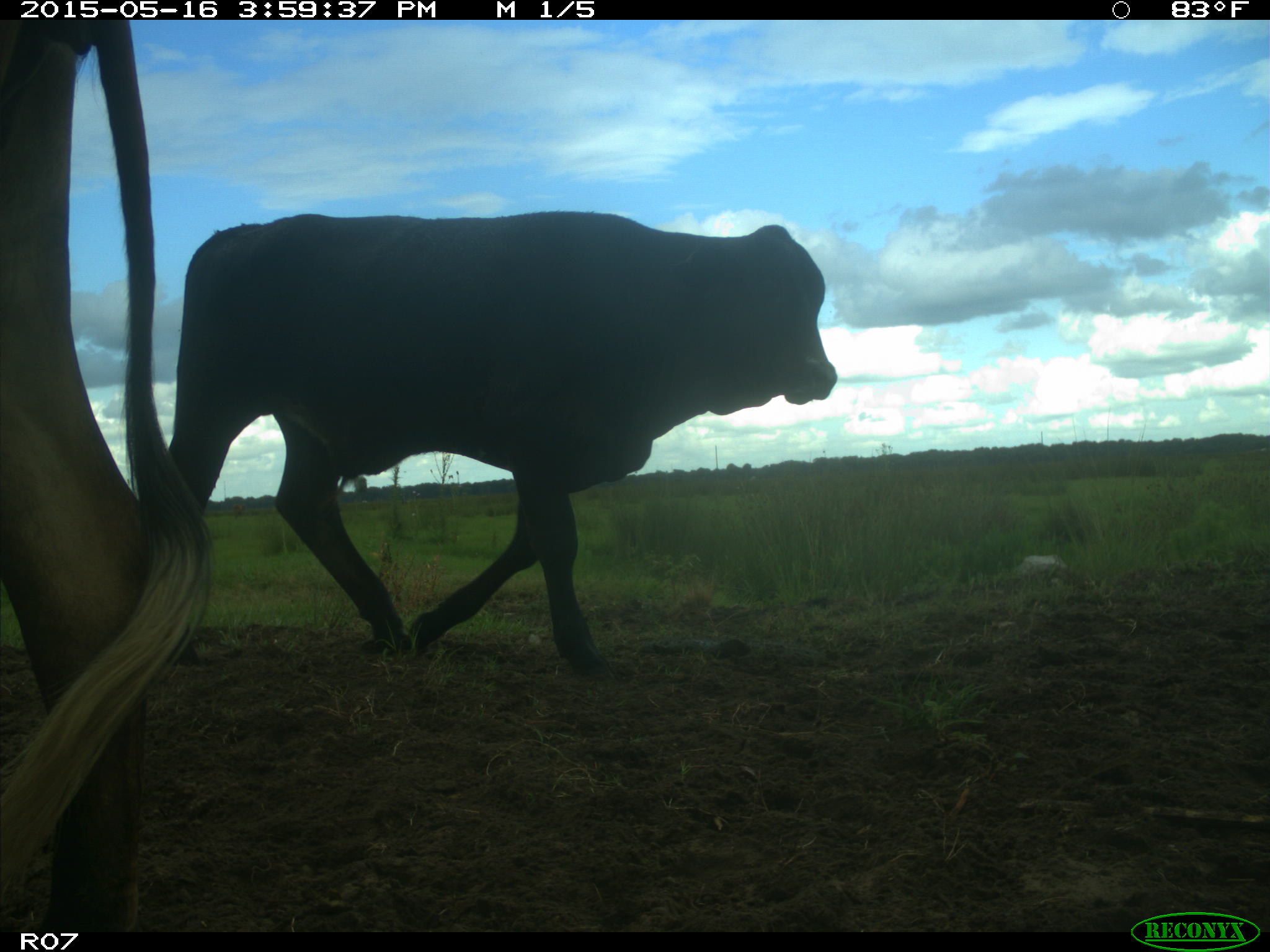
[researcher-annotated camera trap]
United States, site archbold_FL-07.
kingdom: Animalia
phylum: Chordata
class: Mammalia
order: Artiodactyla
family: Bovidae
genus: Bos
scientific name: Bos taurus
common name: domestic cow